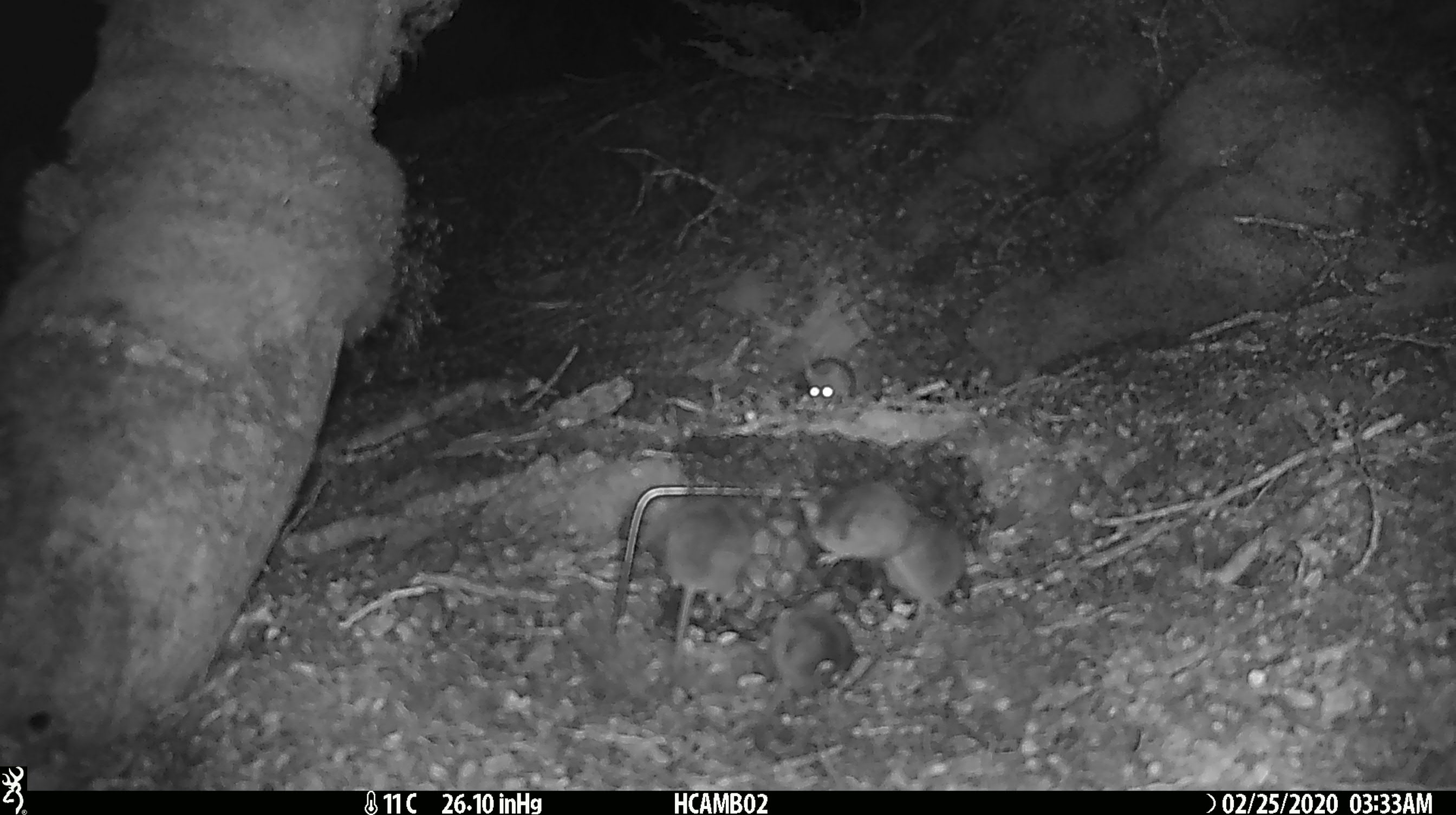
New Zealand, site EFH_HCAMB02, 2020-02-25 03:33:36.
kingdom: Animalia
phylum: Chordata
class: Mammalia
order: Rodentia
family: Muridae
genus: Mus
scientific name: Mus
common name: mouse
Mouse (Mus).